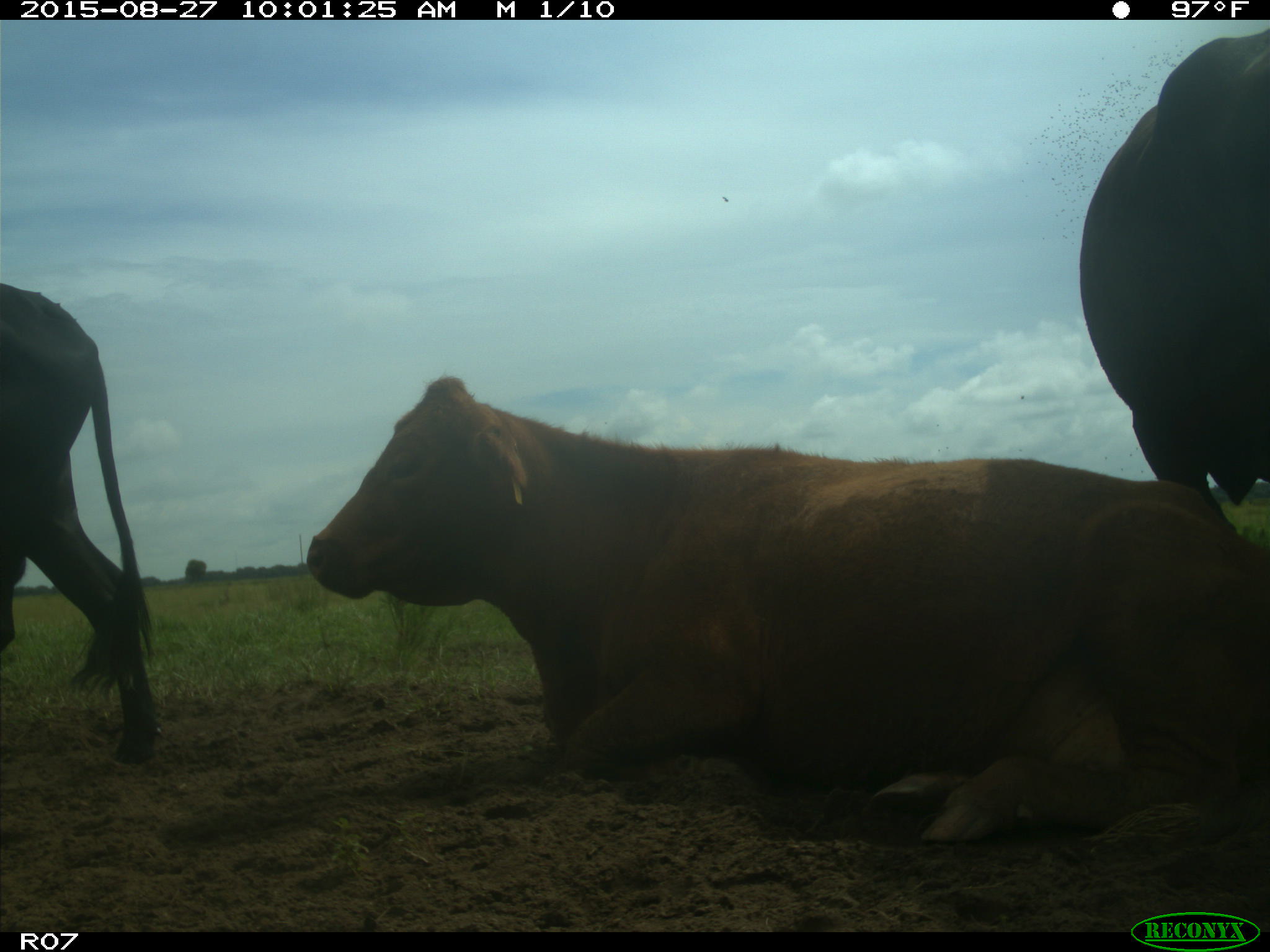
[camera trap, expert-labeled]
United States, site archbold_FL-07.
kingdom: Animalia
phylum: Chordata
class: Mammalia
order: Artiodactyla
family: Bovidae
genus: Bos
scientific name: Bos taurus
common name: domestic cow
Bos taurus (domestic cow).